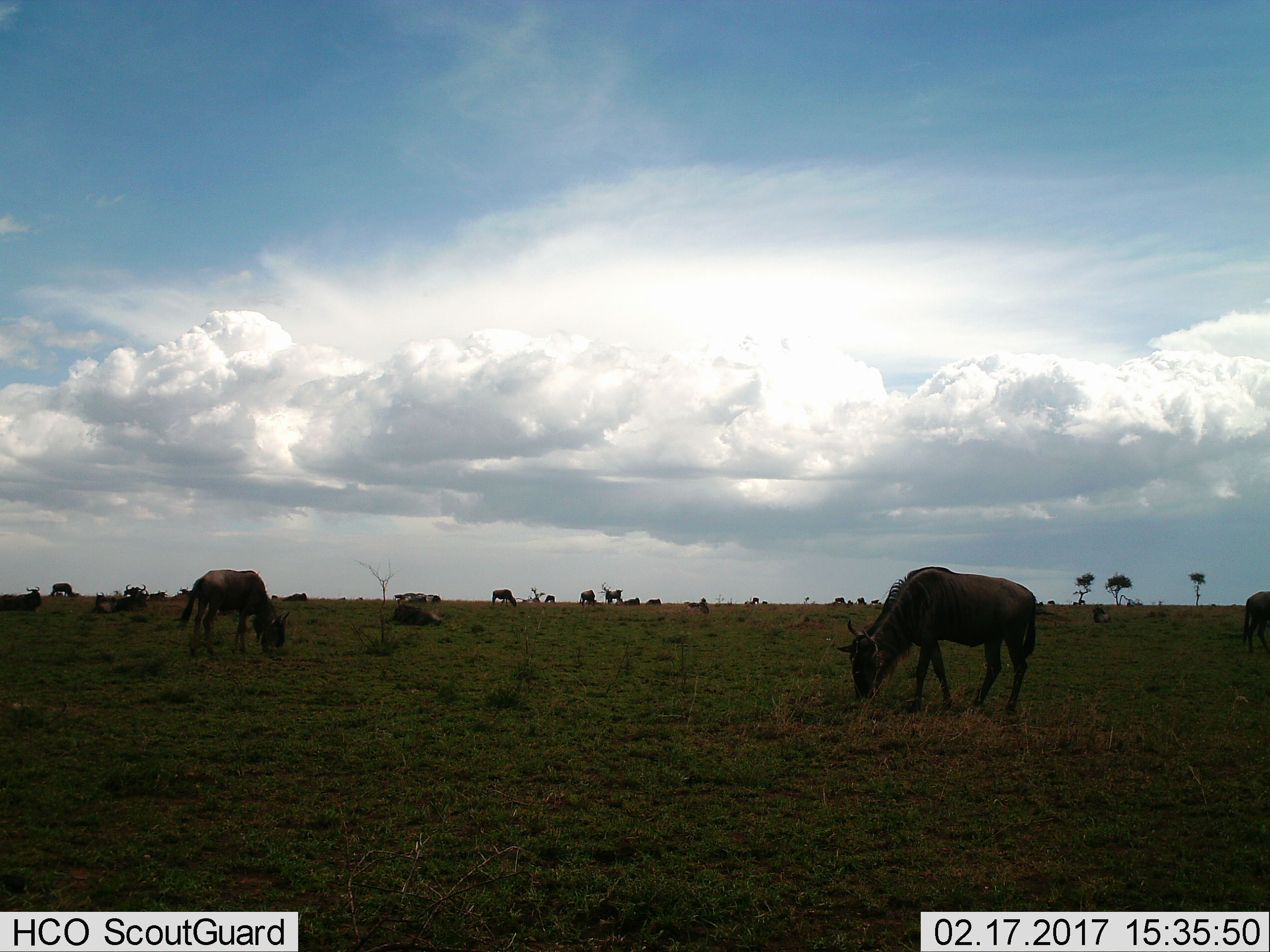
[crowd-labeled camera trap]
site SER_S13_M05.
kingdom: Animalia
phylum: Chordata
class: Mammalia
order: Artiodactyla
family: Bovidae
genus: Connochaetes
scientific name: Connochaetes taurinus taurinus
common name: blue wildebeest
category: wildebeestblue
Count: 11-50.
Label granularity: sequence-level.